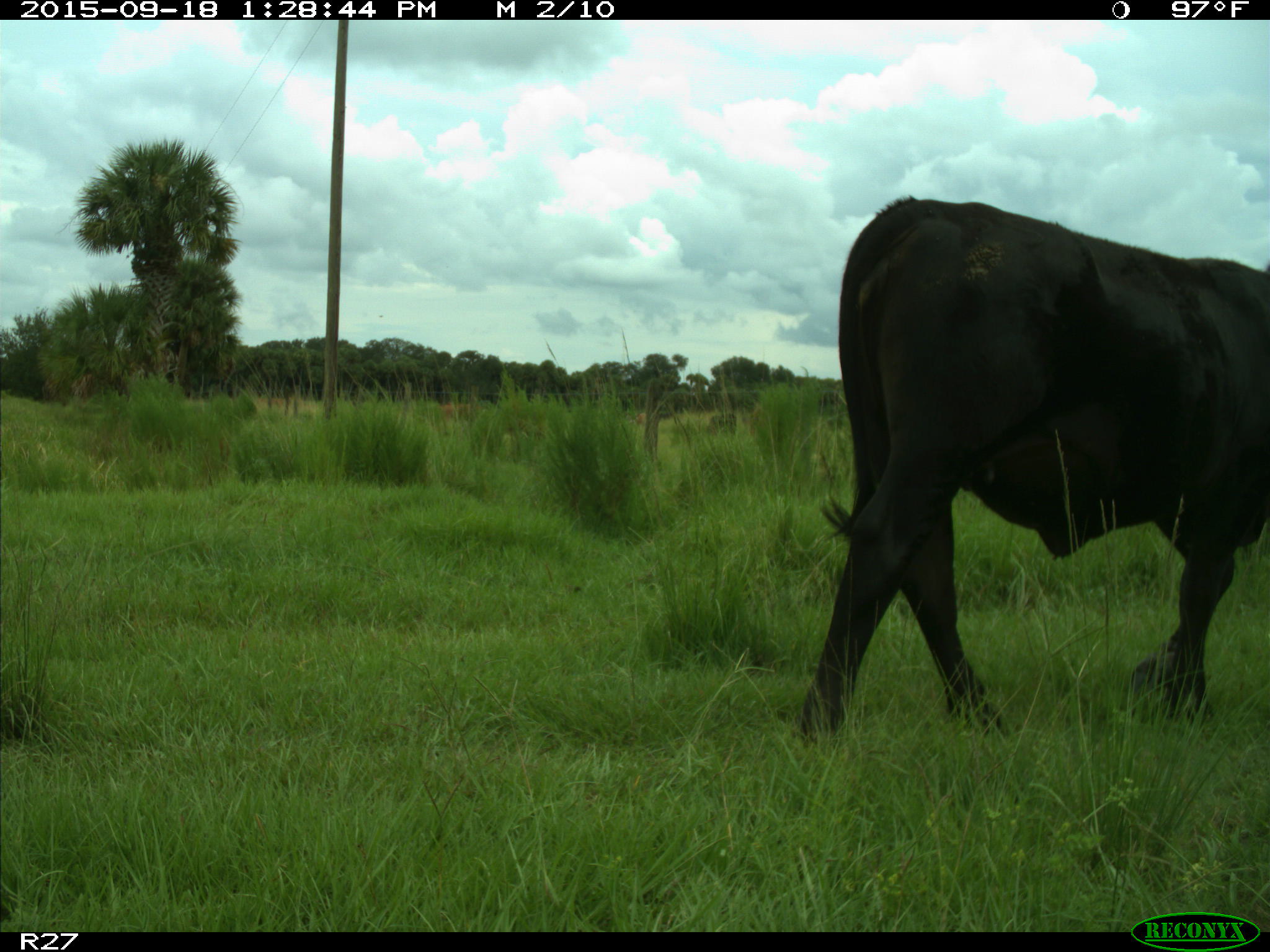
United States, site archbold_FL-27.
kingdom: Animalia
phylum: Chordata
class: Mammalia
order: Artiodactyla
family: Bovidae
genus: Bos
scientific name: Bos taurus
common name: domestic cow